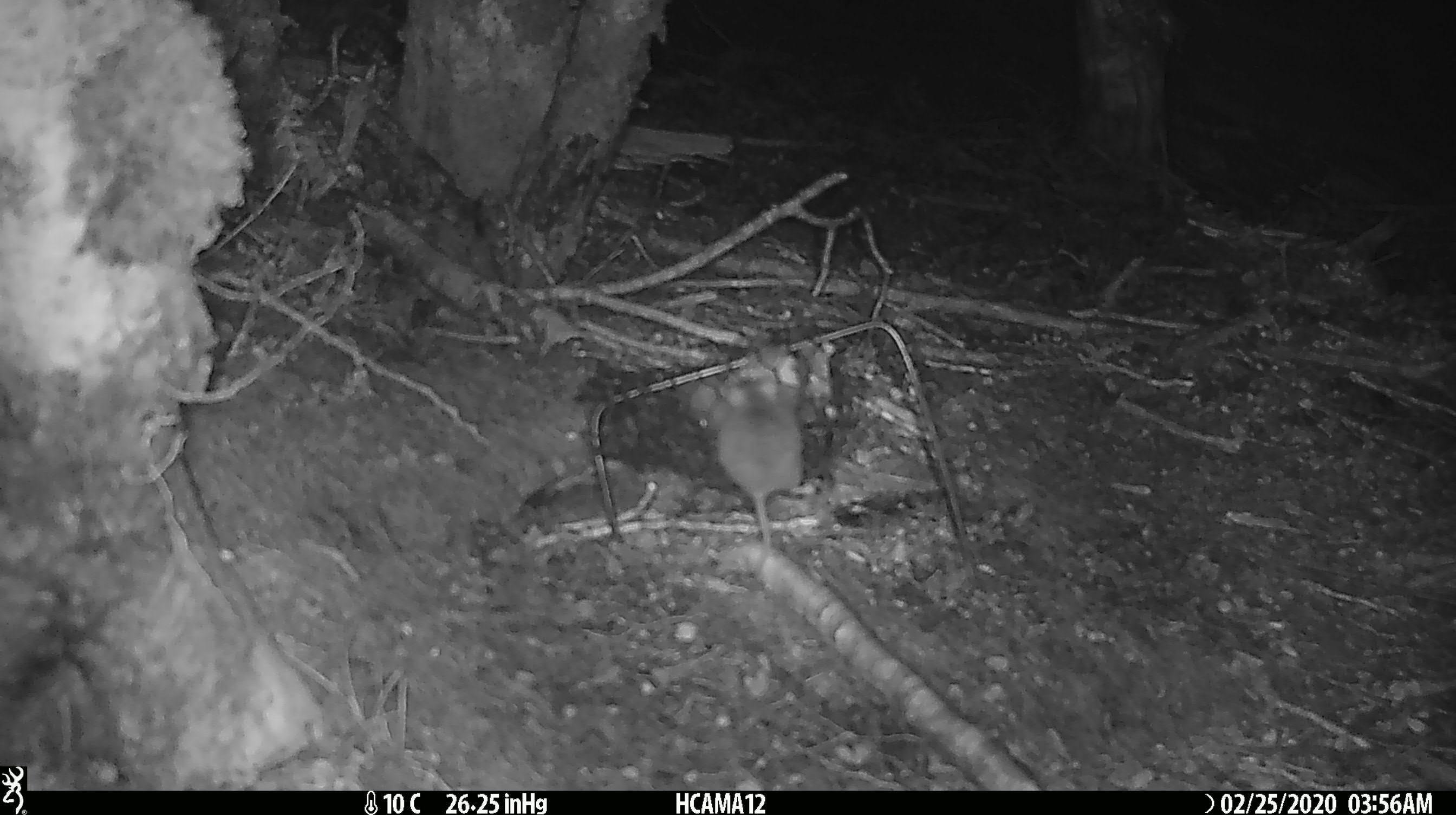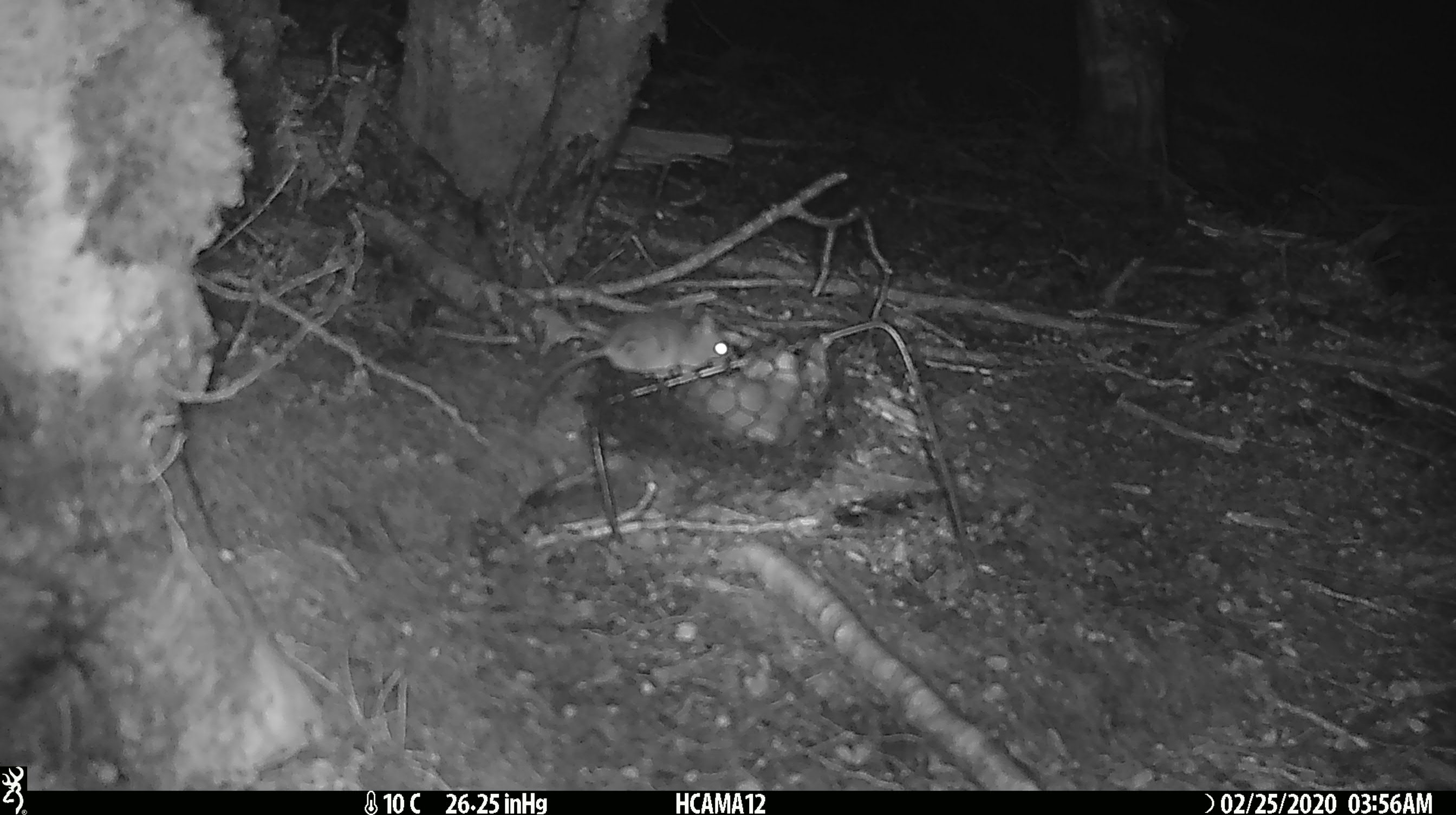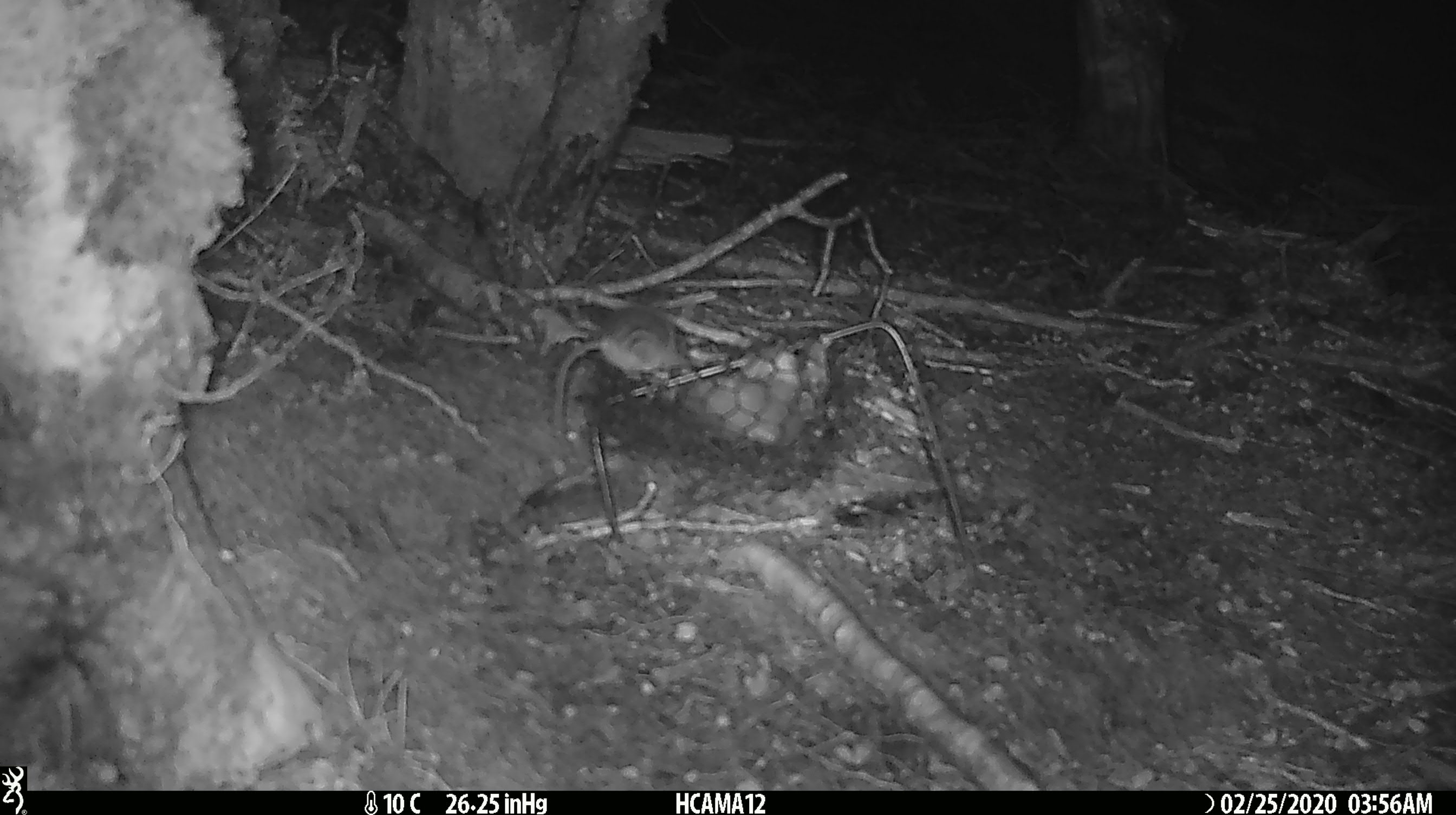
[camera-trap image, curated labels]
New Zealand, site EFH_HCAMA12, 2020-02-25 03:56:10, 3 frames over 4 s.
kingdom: Animalia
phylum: Chordata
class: Mammalia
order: Rodentia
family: Muridae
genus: Mus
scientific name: Mus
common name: mouse